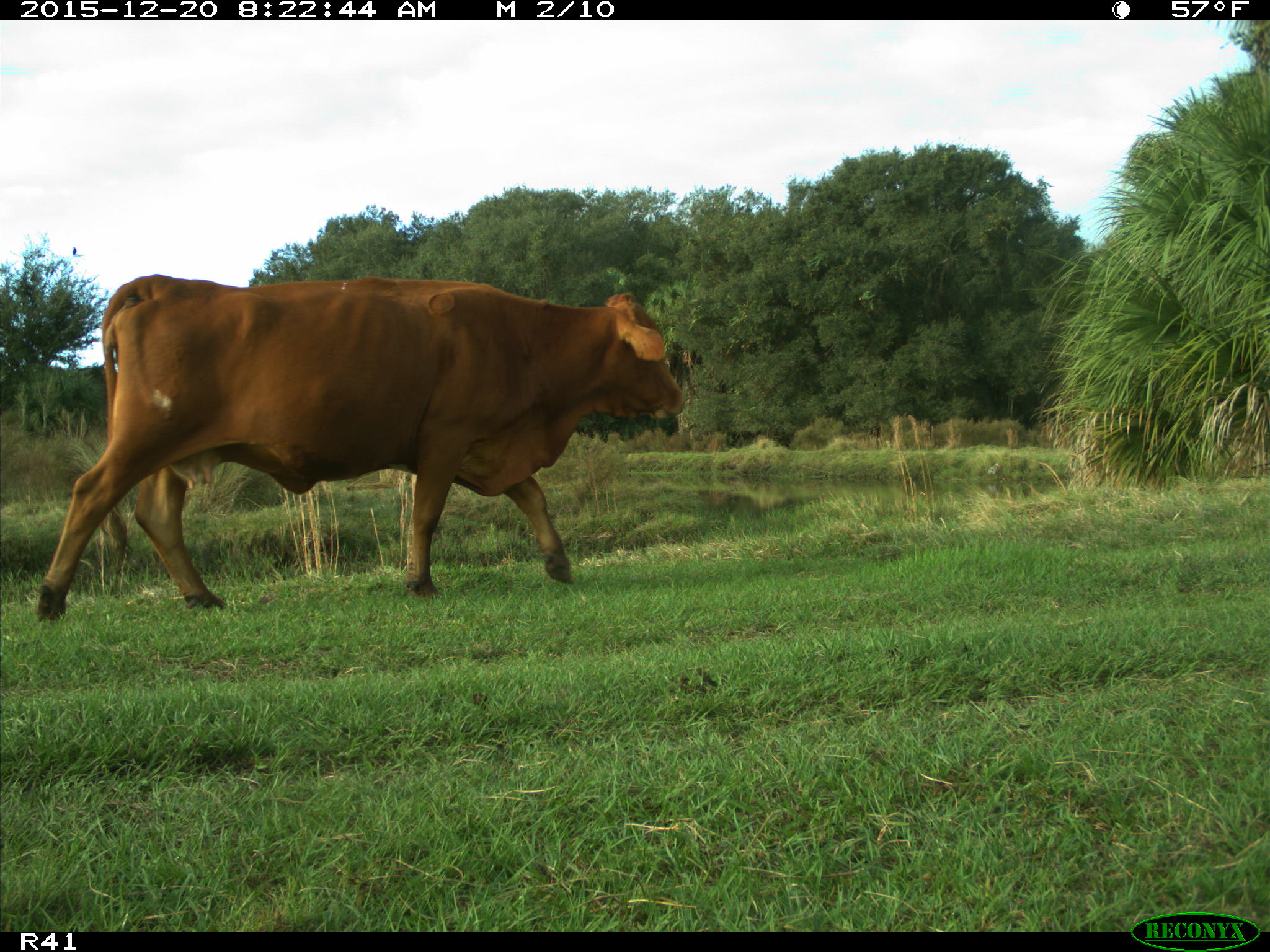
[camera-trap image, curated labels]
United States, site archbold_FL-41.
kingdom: Animalia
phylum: Chordata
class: Mammalia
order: Artiodactyla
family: Bovidae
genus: Bos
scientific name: Bos taurus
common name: domestic cow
Bos taurus (domestic cow).